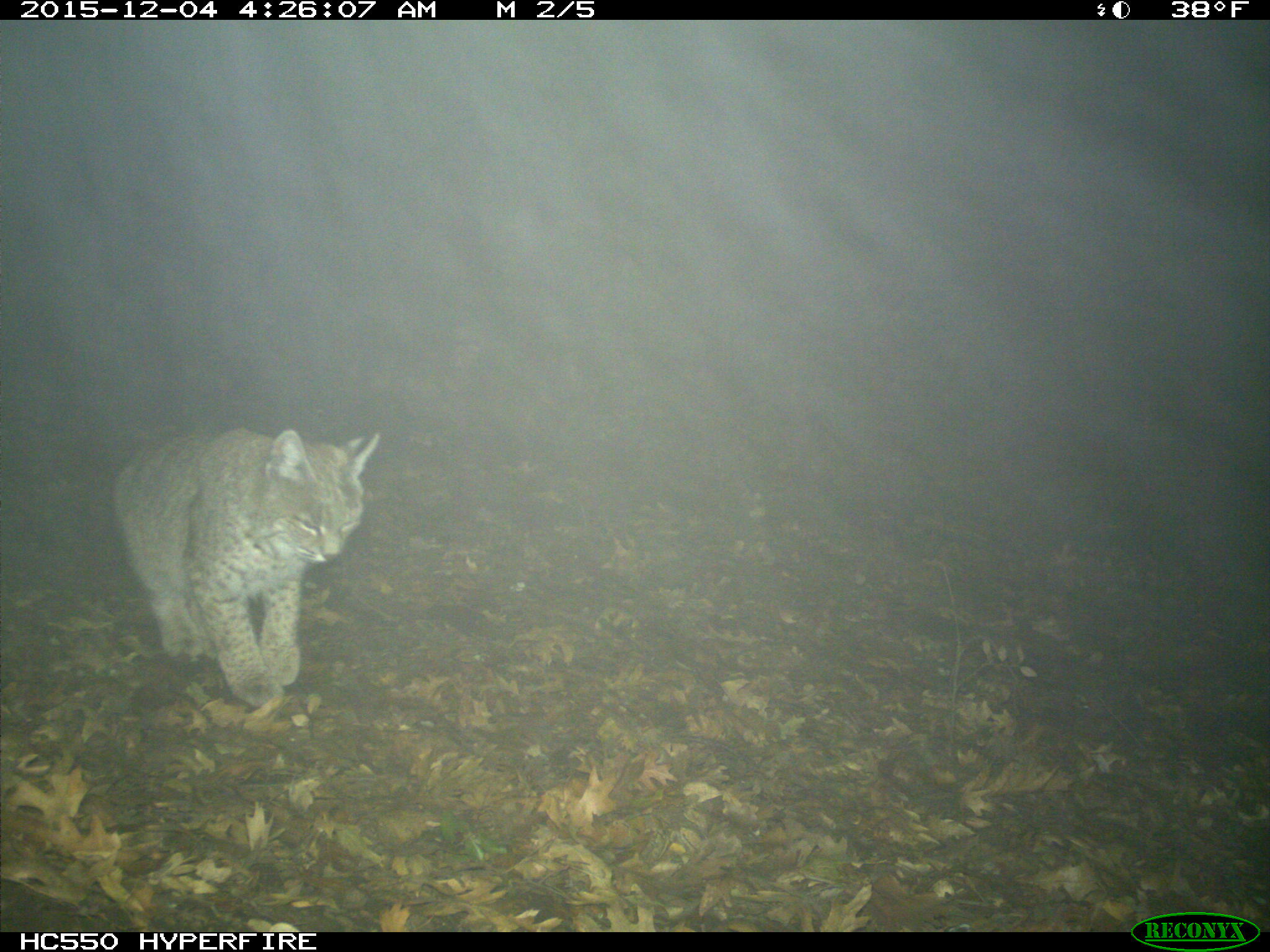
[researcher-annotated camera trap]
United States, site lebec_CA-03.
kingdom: Animalia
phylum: Chordata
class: Mammalia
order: Carnivora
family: Felidae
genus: Lynx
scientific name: Lynx rufus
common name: bobcat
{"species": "Lynx rufus (bobcat)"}